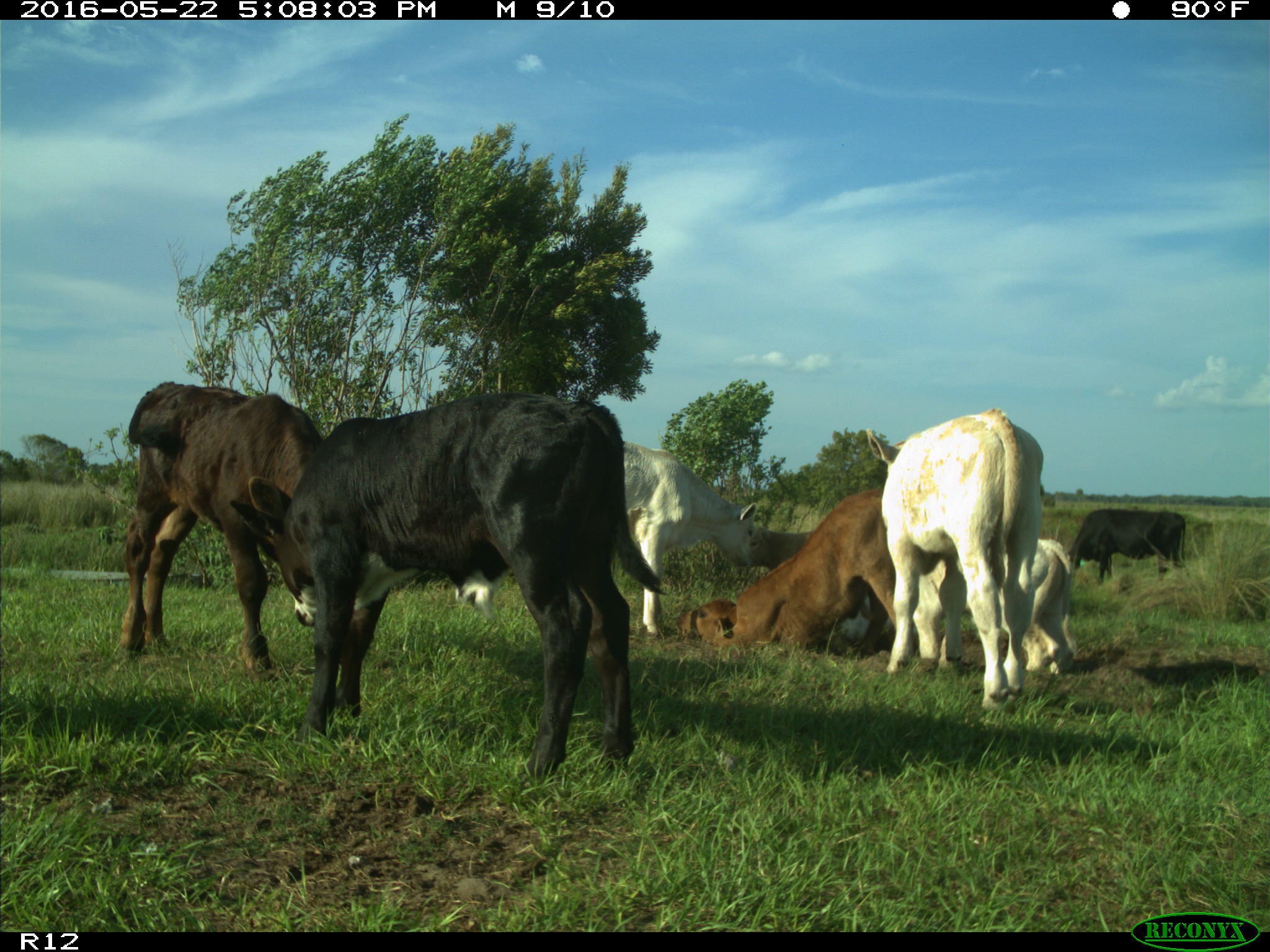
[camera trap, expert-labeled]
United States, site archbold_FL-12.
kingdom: Animalia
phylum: Chordata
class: Mammalia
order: Artiodactyla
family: Bovidae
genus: Bos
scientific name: Bos taurus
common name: domestic cow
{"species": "Bos taurus (domestic cow)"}